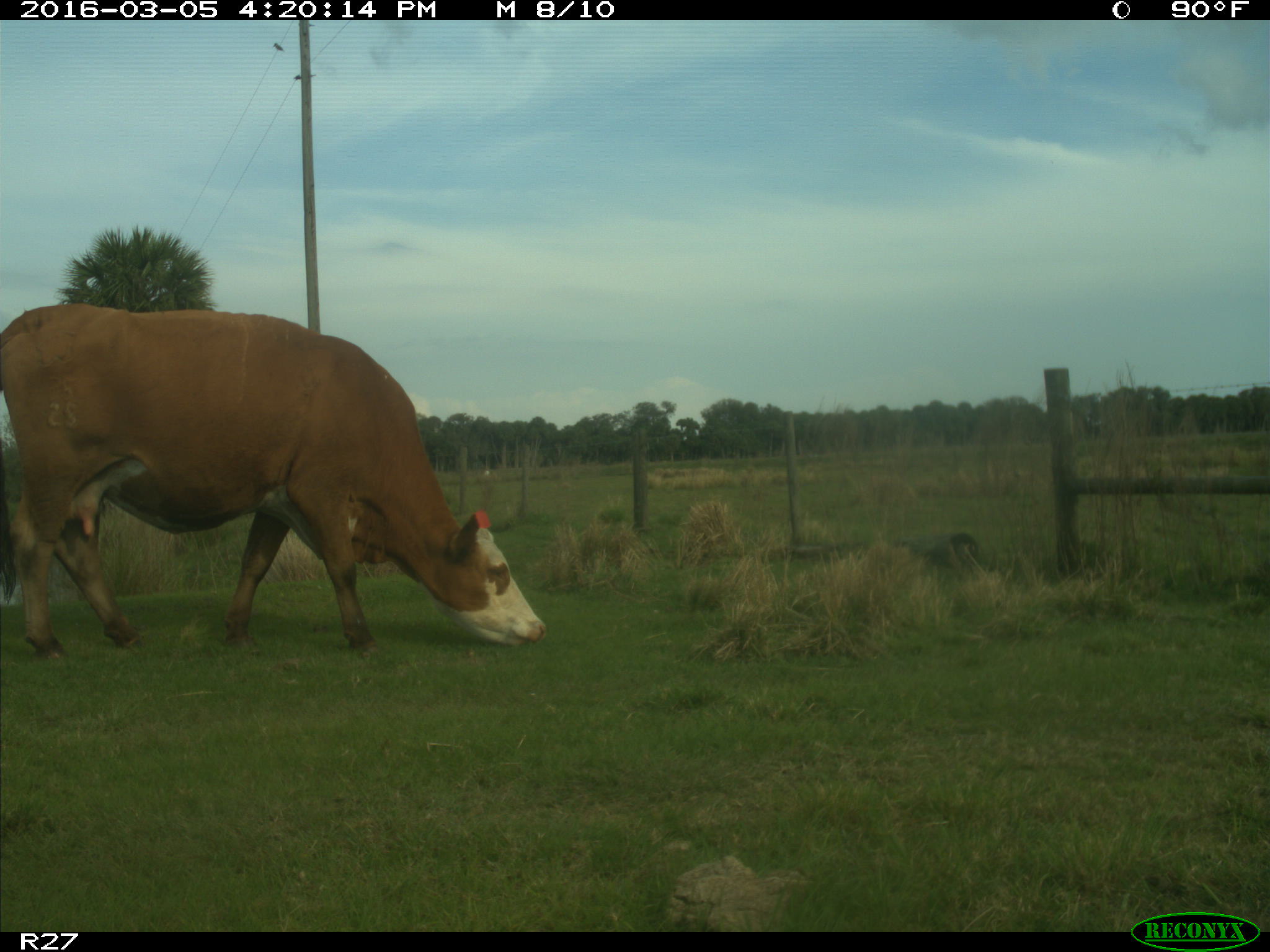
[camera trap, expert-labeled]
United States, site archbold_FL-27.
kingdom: Animalia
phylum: Chordata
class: Mammalia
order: Artiodactyla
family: Bovidae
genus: Bos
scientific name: Bos taurus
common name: domestic cow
Bos taurus (domestic cow).